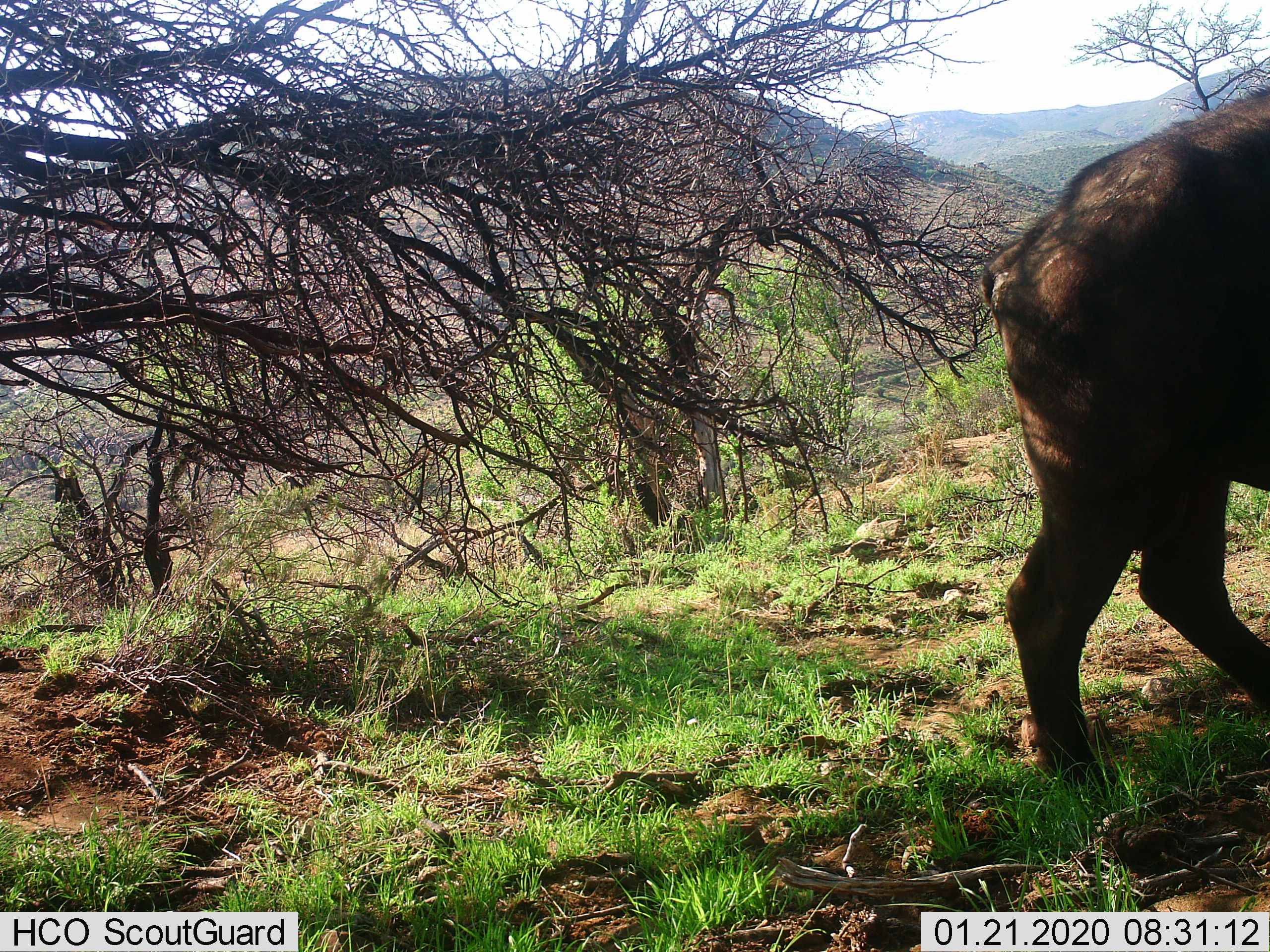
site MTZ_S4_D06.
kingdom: Animalia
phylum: Chordata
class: Mammalia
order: Artiodactyla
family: Bovidae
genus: Syncerus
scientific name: Syncerus caffer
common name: african buffalo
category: buffalo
Buffalo (african buffalo) (Syncerus caffer), count 1. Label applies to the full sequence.